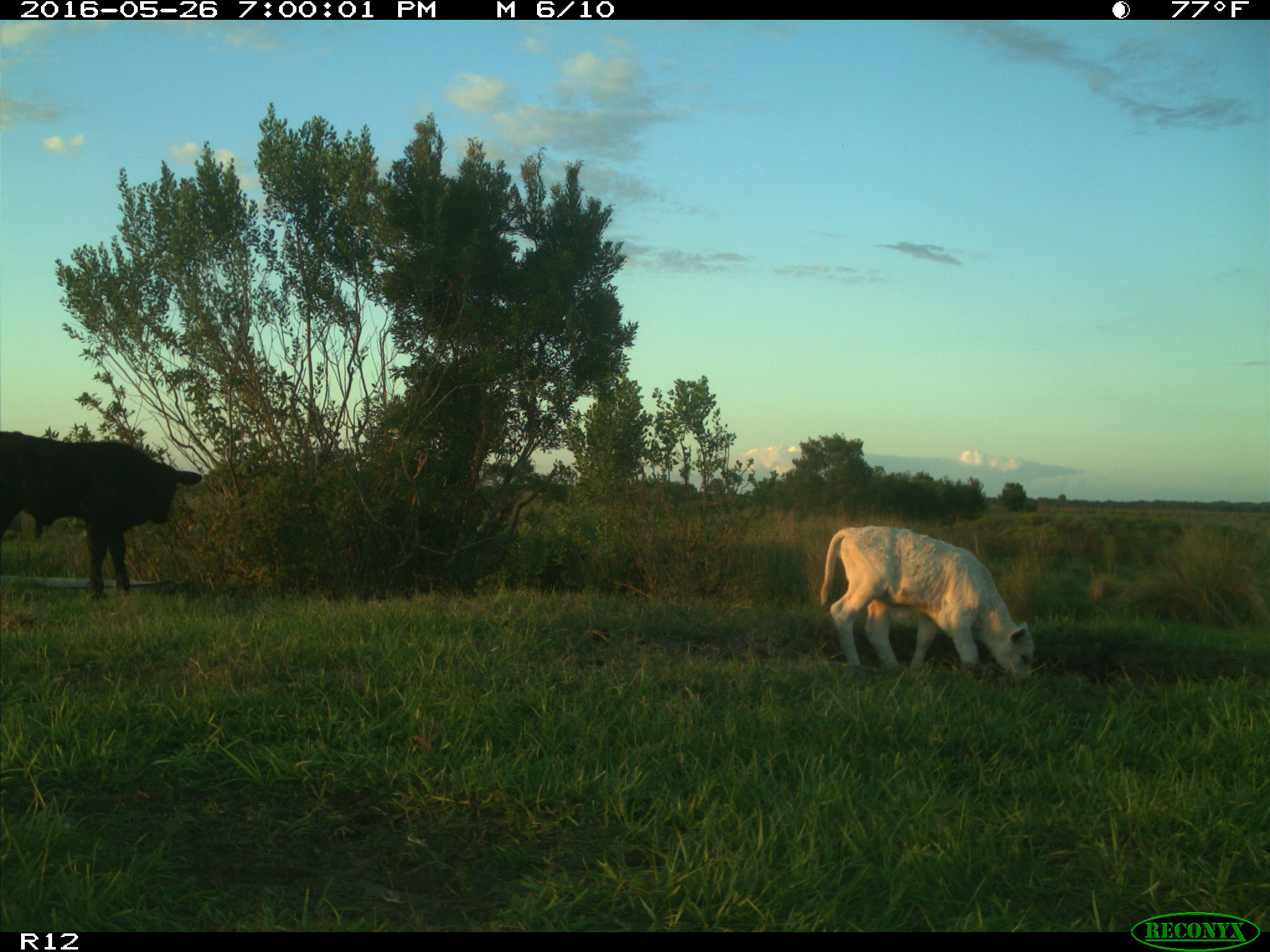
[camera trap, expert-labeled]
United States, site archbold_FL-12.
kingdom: Animalia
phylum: Chordata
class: Mammalia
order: Artiodactyla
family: Bovidae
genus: Bos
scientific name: Bos taurus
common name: domestic cow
Bos taurus (domestic cow).